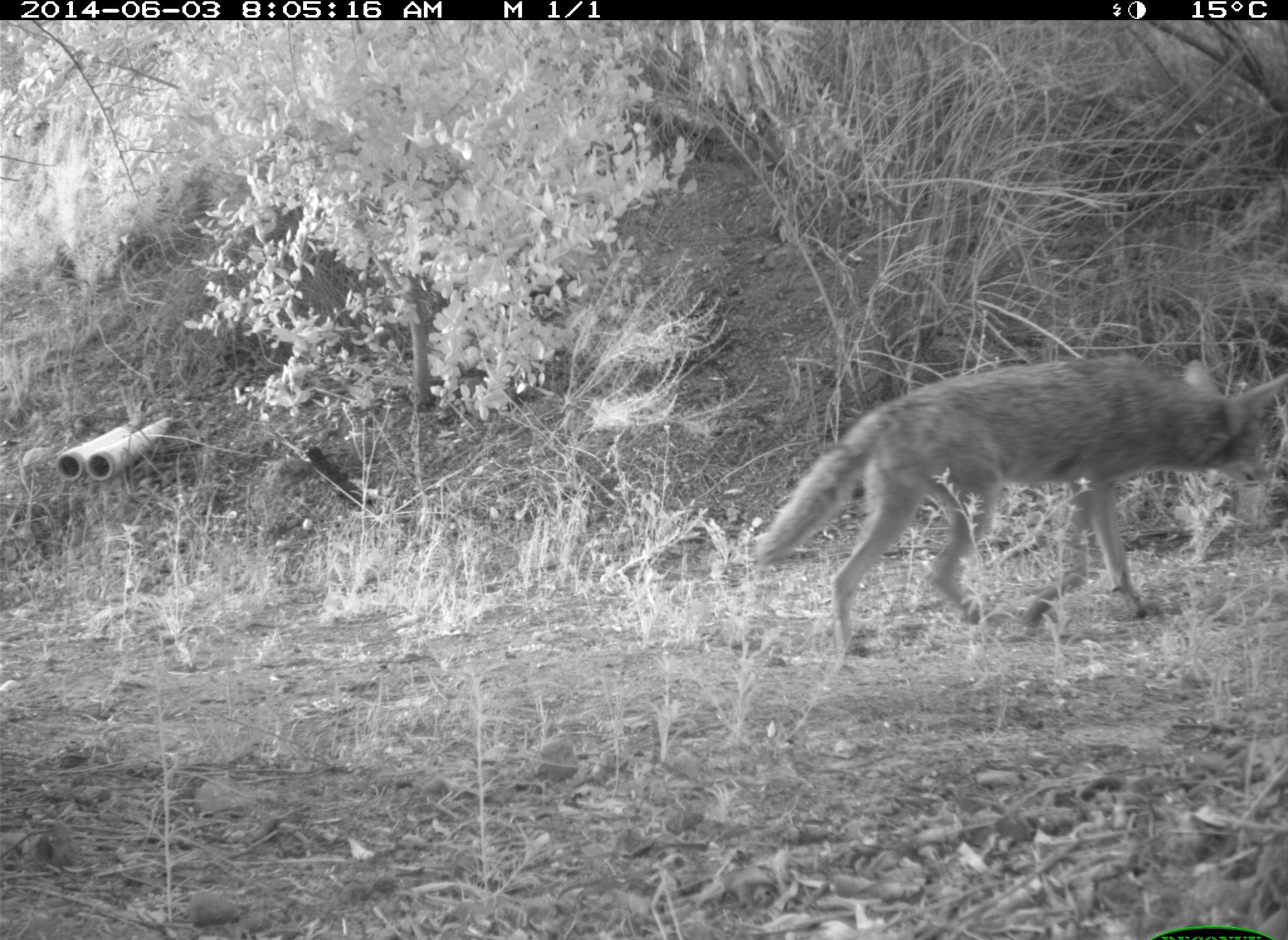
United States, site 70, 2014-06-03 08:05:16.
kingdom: Animalia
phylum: Chordata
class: Mammalia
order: Carnivora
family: Canidae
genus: Canis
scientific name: Canis latrans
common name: coyote